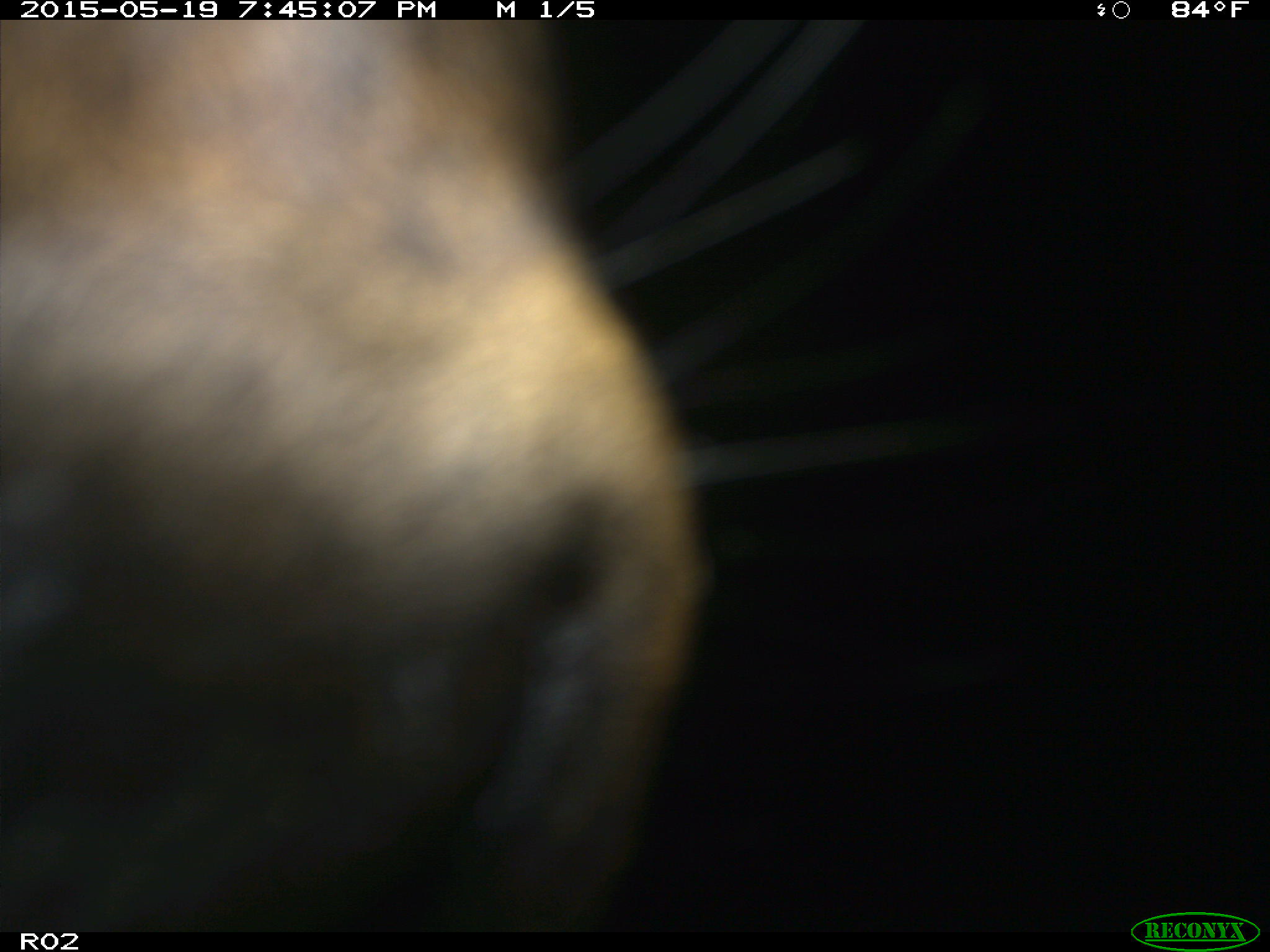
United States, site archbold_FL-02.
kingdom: Animalia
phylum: Chordata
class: Mammalia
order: Artiodactyla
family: Bovidae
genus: Bos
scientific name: Bos taurus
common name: domestic cow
Bos taurus (domestic cow).